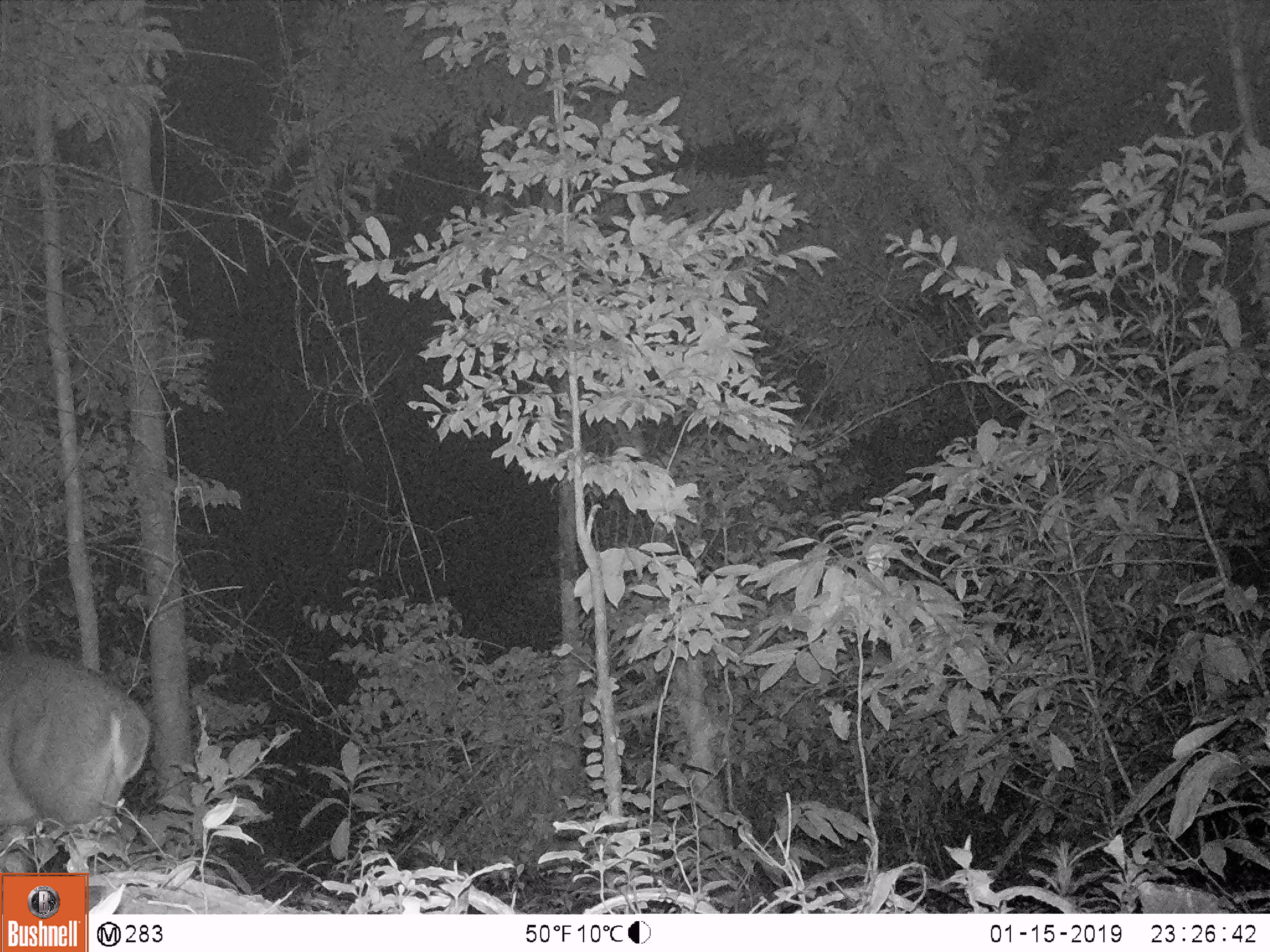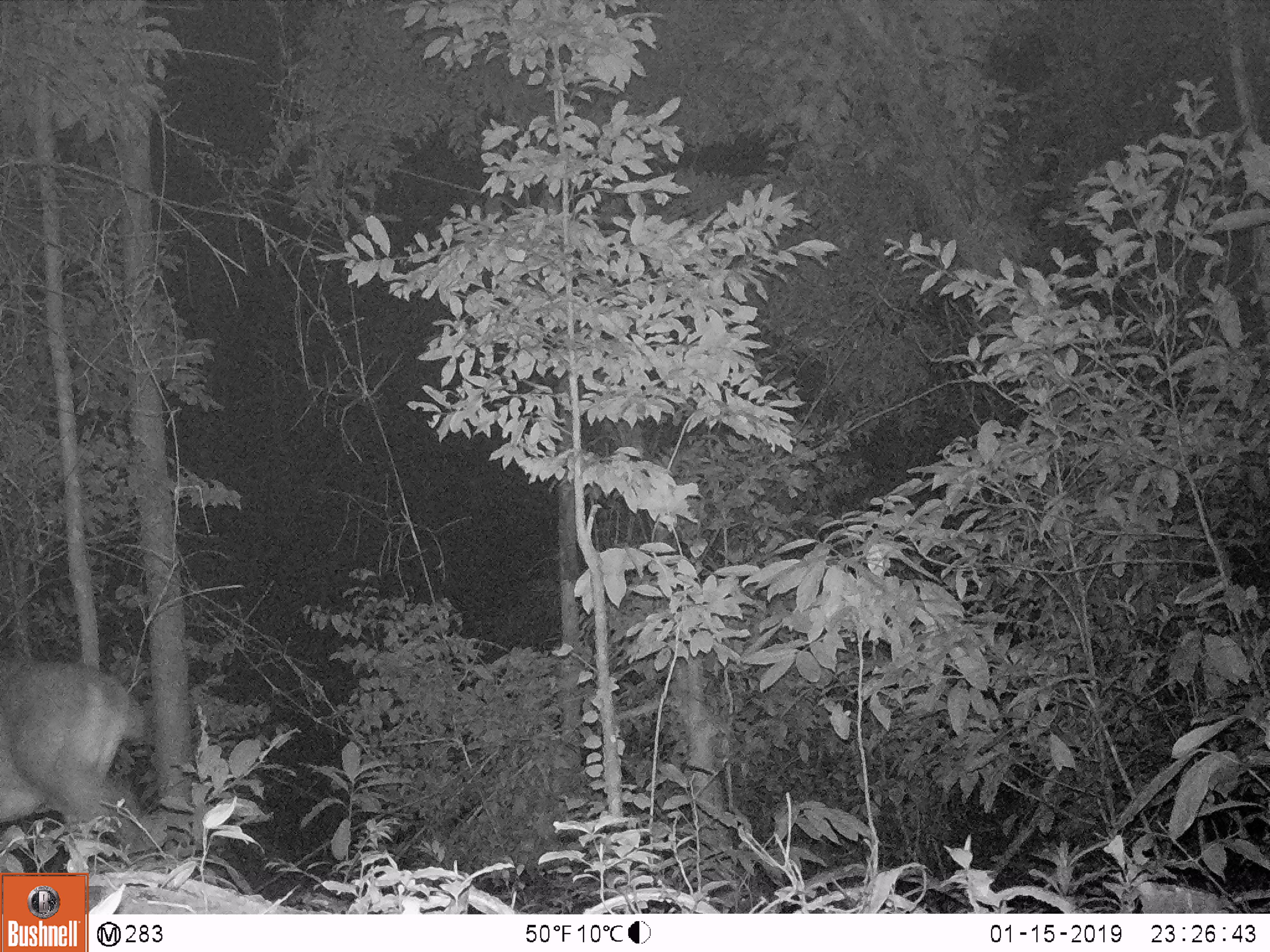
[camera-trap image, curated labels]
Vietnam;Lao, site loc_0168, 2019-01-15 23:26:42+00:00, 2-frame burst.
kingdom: Animalia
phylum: Chordata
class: Mammalia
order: Artiodactyla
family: Cervidae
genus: Muntiacus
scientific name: Muntiacus vuquangensis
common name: large-antlered muntjac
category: large antlered muntjac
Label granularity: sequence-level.